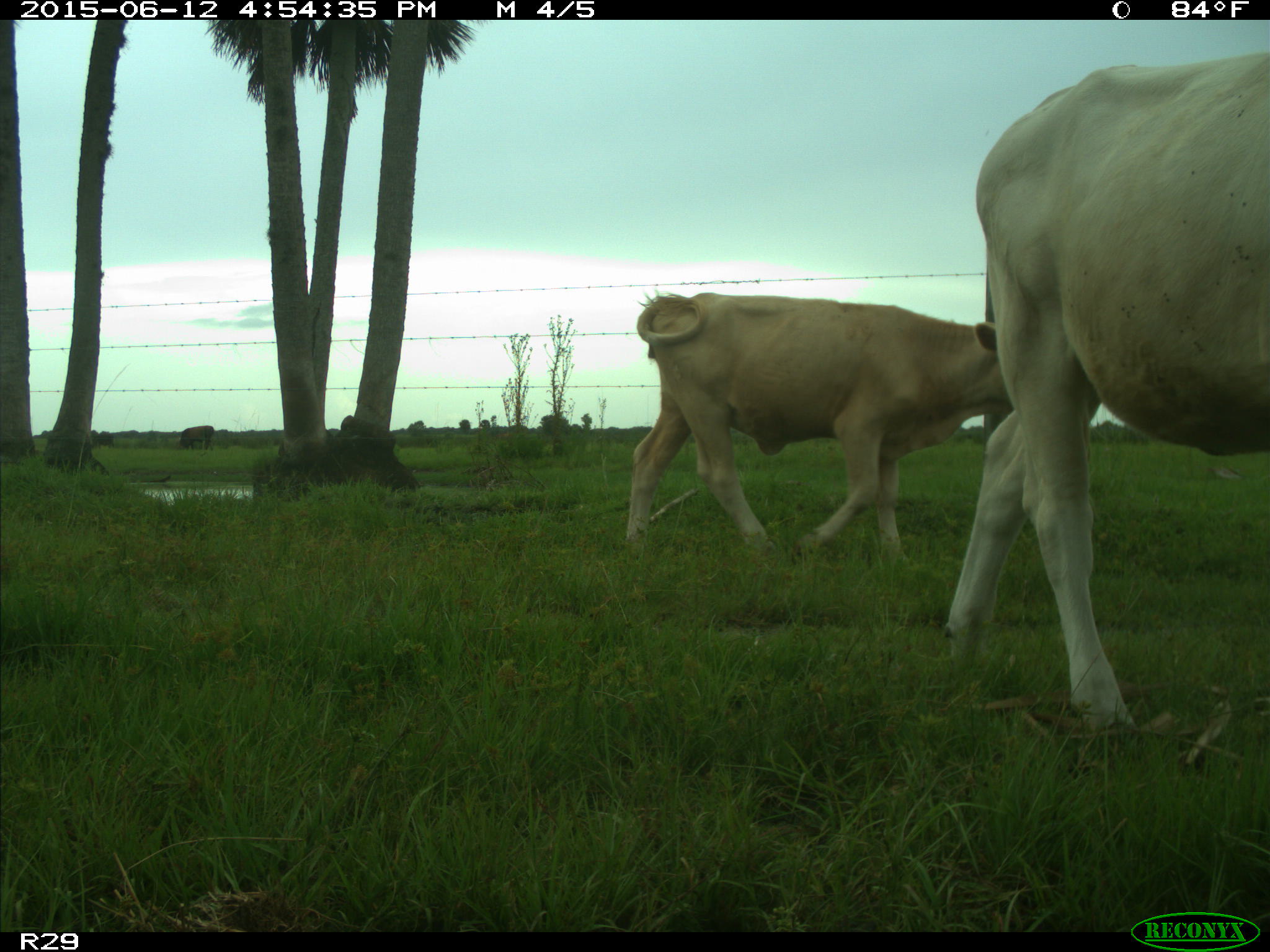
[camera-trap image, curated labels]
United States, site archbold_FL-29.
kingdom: Animalia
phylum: Chordata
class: Mammalia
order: Artiodactyla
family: Bovidae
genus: Bos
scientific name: Bos taurus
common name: domestic cow